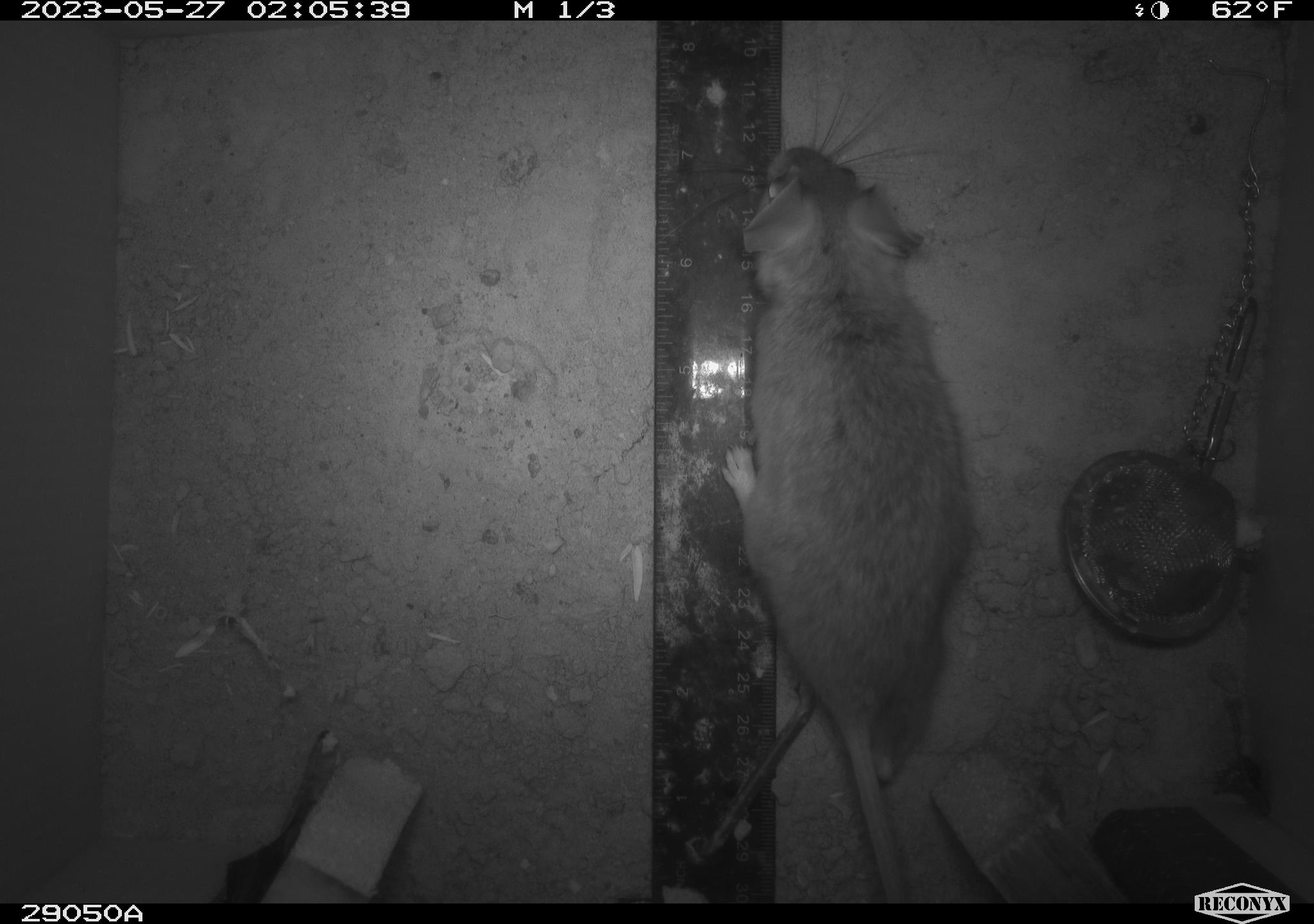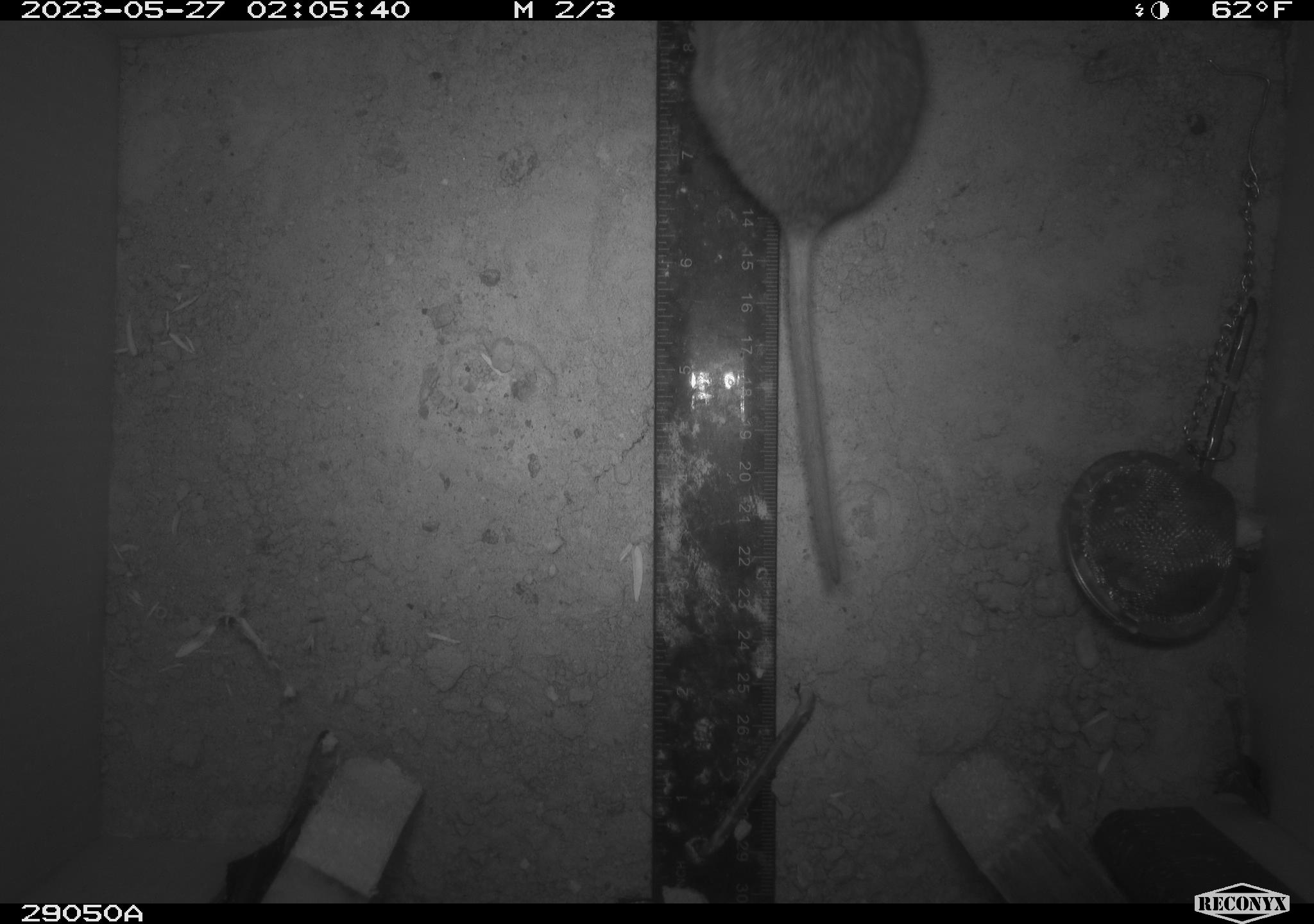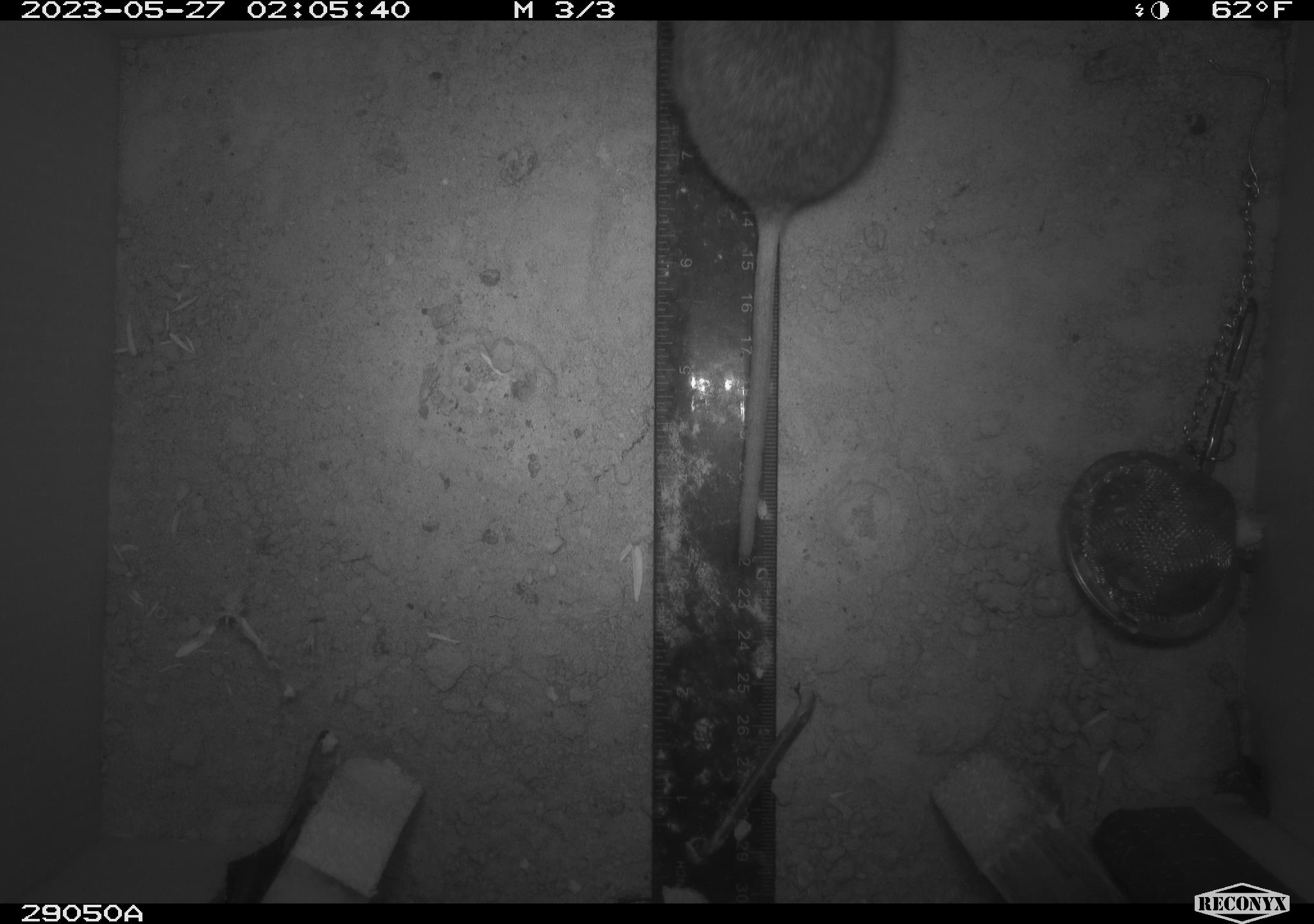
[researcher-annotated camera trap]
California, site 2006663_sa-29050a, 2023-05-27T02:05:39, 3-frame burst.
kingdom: Animalia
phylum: Chordata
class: Mammalia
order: Rodentia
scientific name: Rodentia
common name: rodent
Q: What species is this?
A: Rodent (Rodentia).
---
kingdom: Animalia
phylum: Chordata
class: Mammalia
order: Rodentia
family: Cricetidae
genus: Neotoma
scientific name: Neotoma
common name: pack rat or woodrat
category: neotoma species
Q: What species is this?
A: Neotoma species (pack rat or woodrat) (Neotoma).